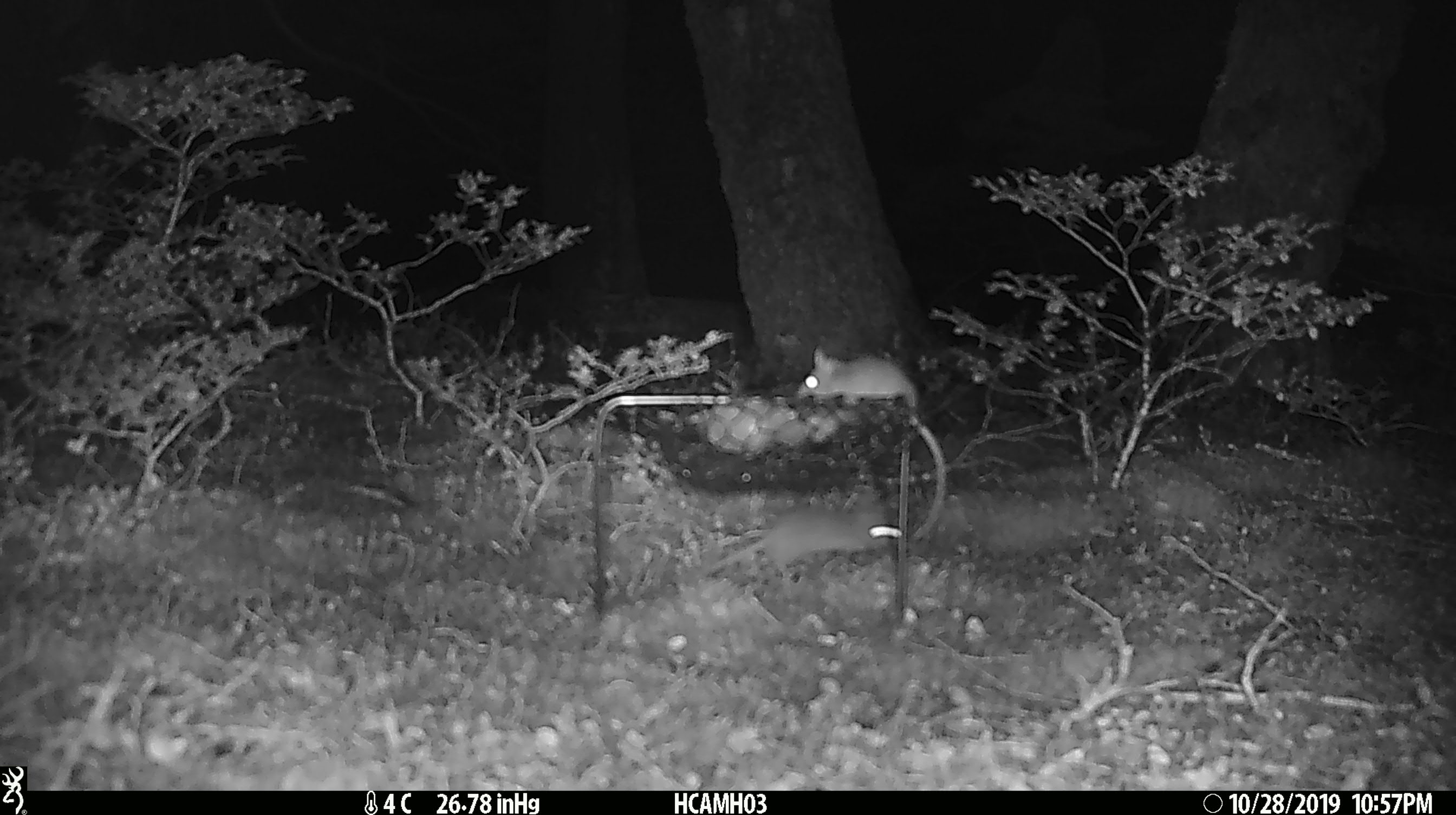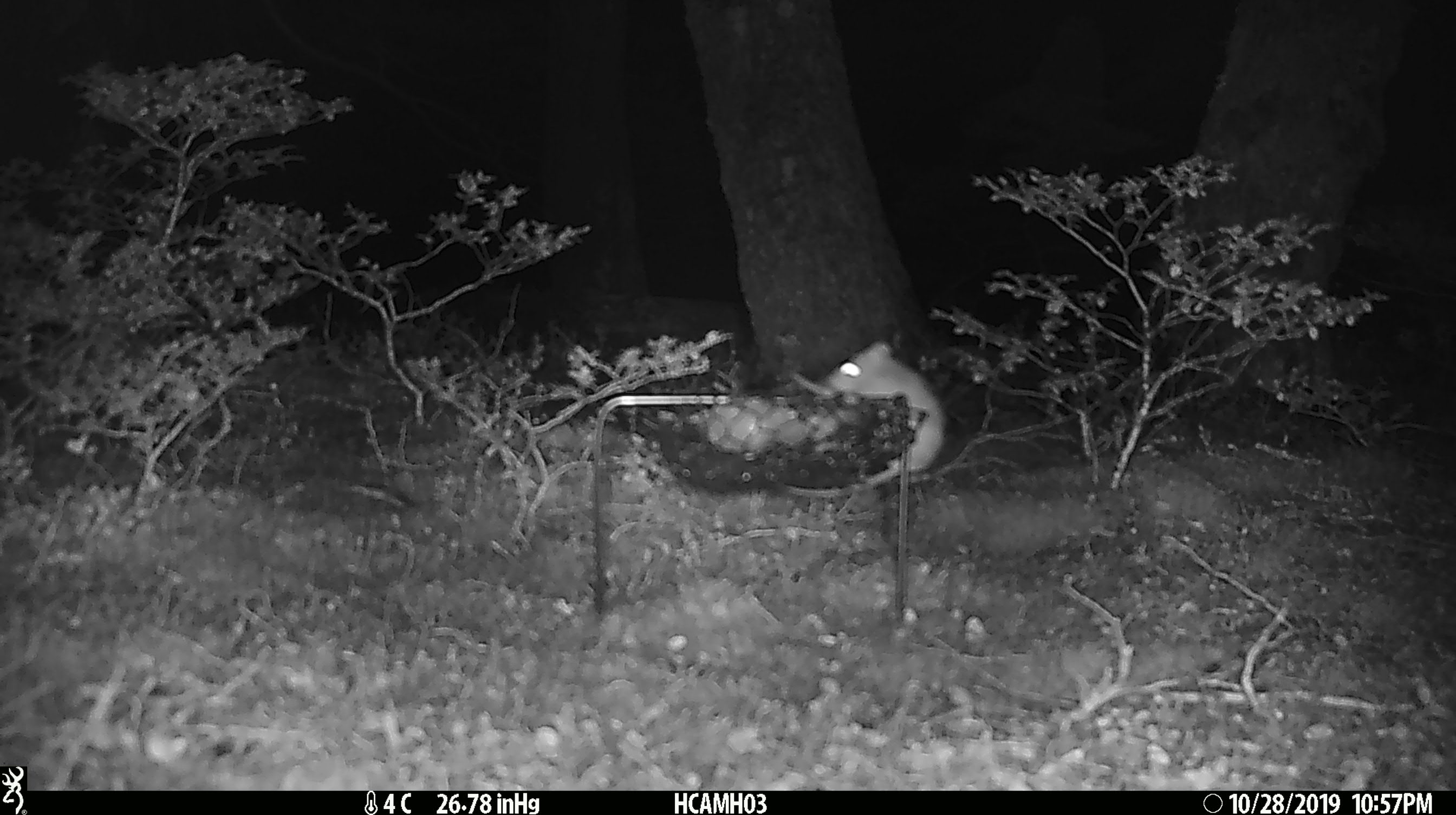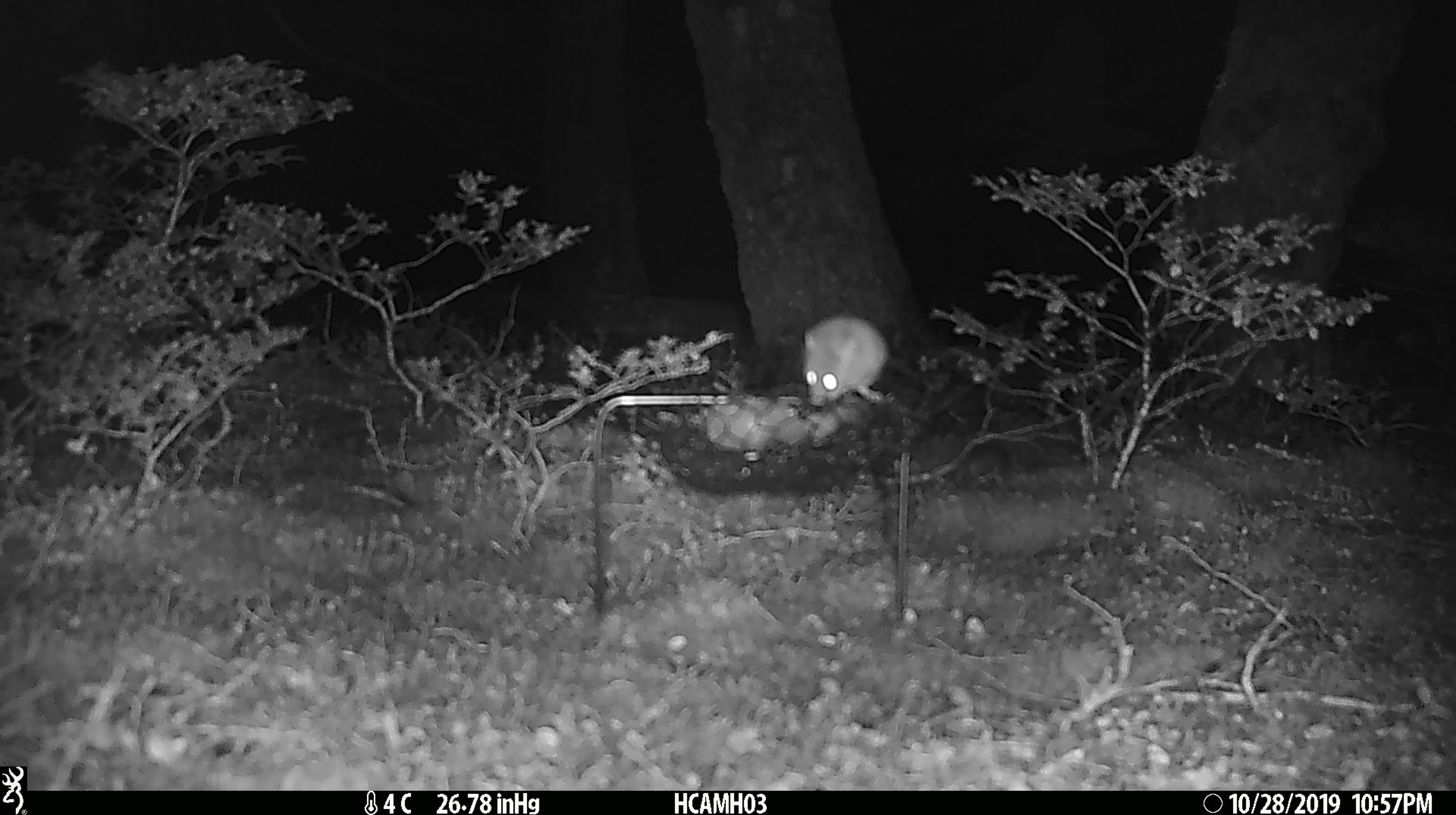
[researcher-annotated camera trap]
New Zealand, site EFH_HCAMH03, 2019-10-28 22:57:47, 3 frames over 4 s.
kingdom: Animalia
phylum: Chordata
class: Mammalia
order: Rodentia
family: Muridae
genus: Mus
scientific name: Mus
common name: mouse